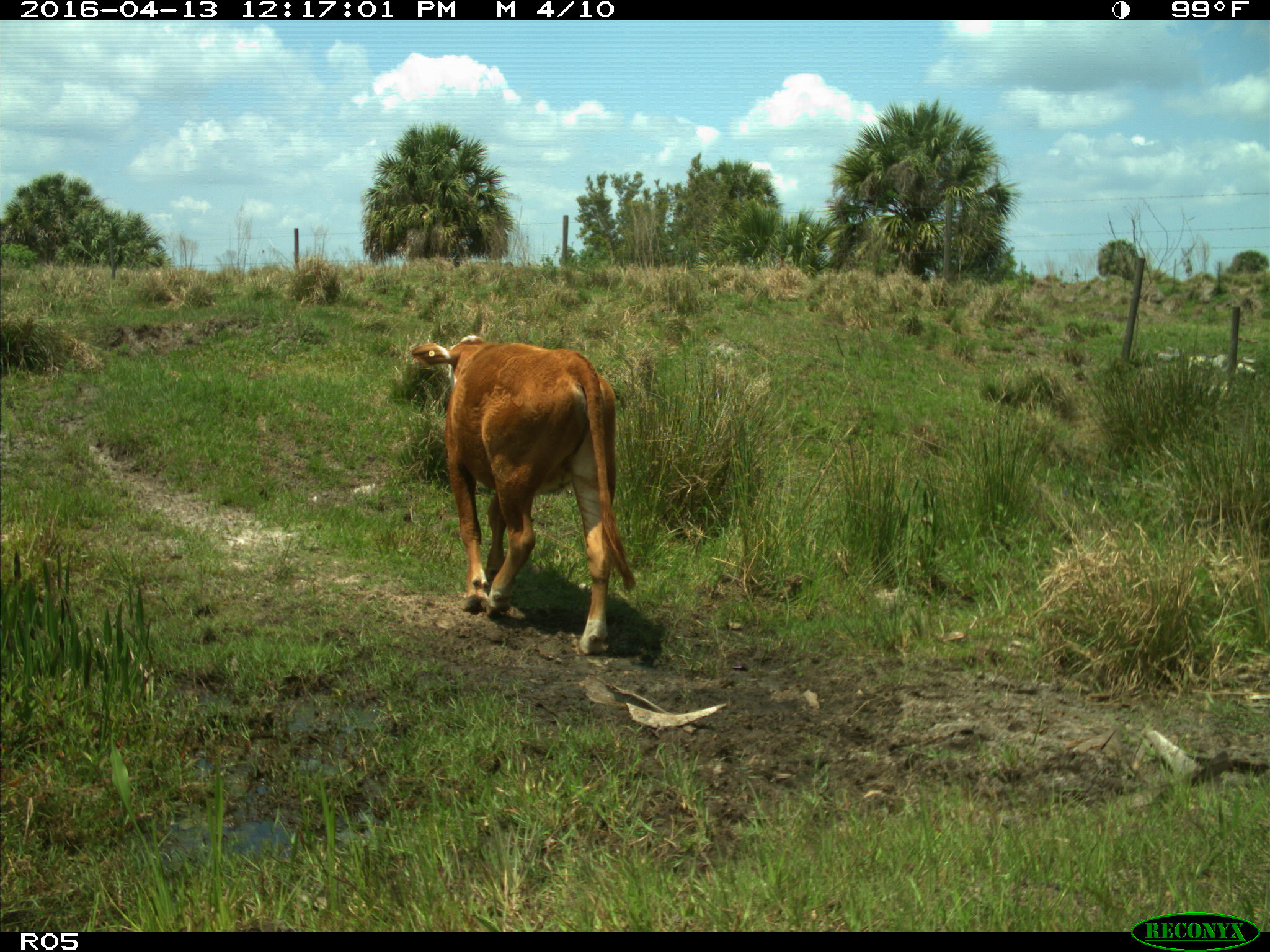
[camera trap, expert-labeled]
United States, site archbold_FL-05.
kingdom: Animalia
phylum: Chordata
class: Mammalia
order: Artiodactyla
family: Bovidae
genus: Bos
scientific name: Bos taurus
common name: domestic cow